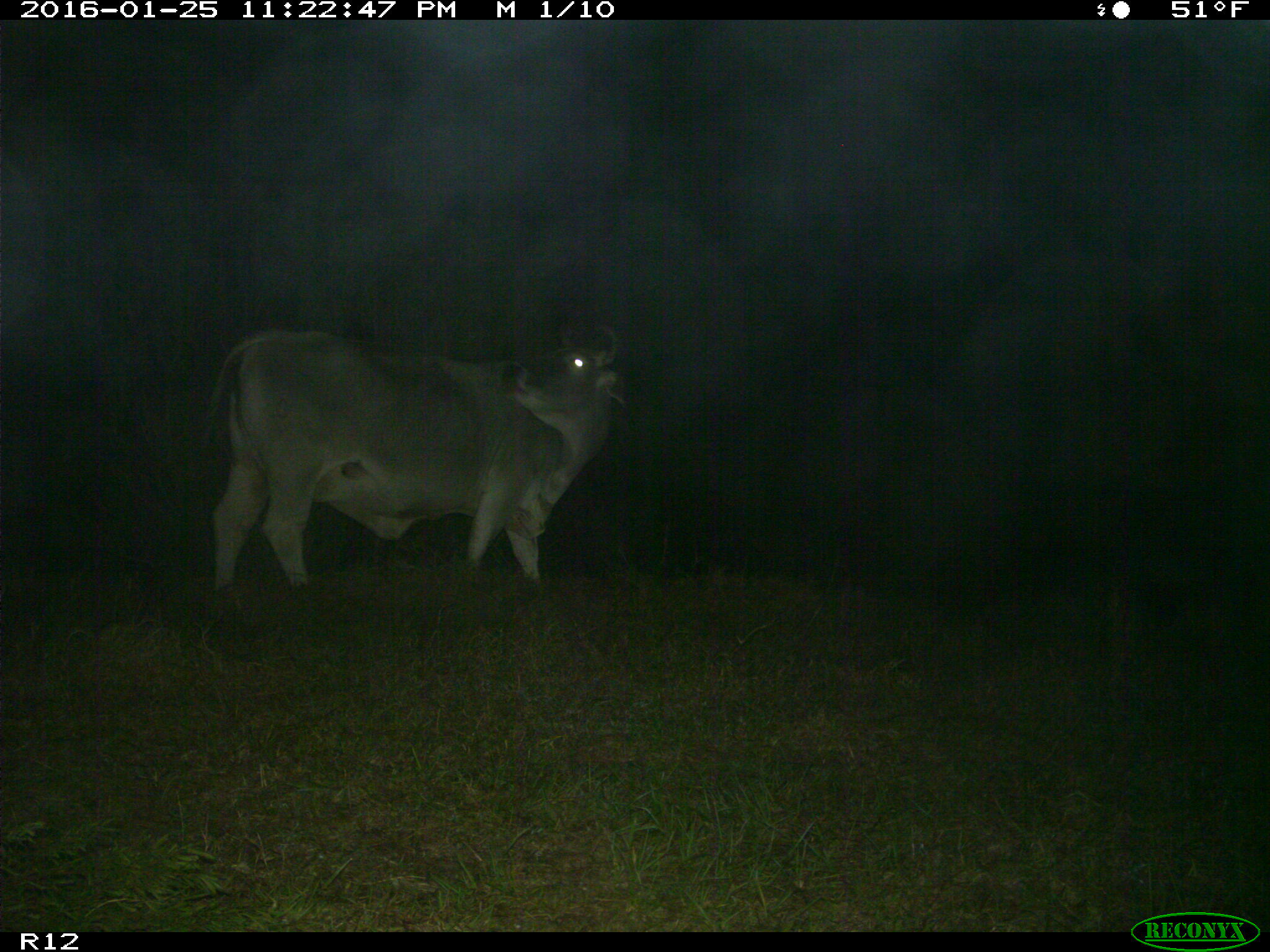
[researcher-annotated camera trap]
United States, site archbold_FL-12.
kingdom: Animalia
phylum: Chordata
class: Mammalia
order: Artiodactyla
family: Bovidae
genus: Bos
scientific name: Bos taurus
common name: domestic cow